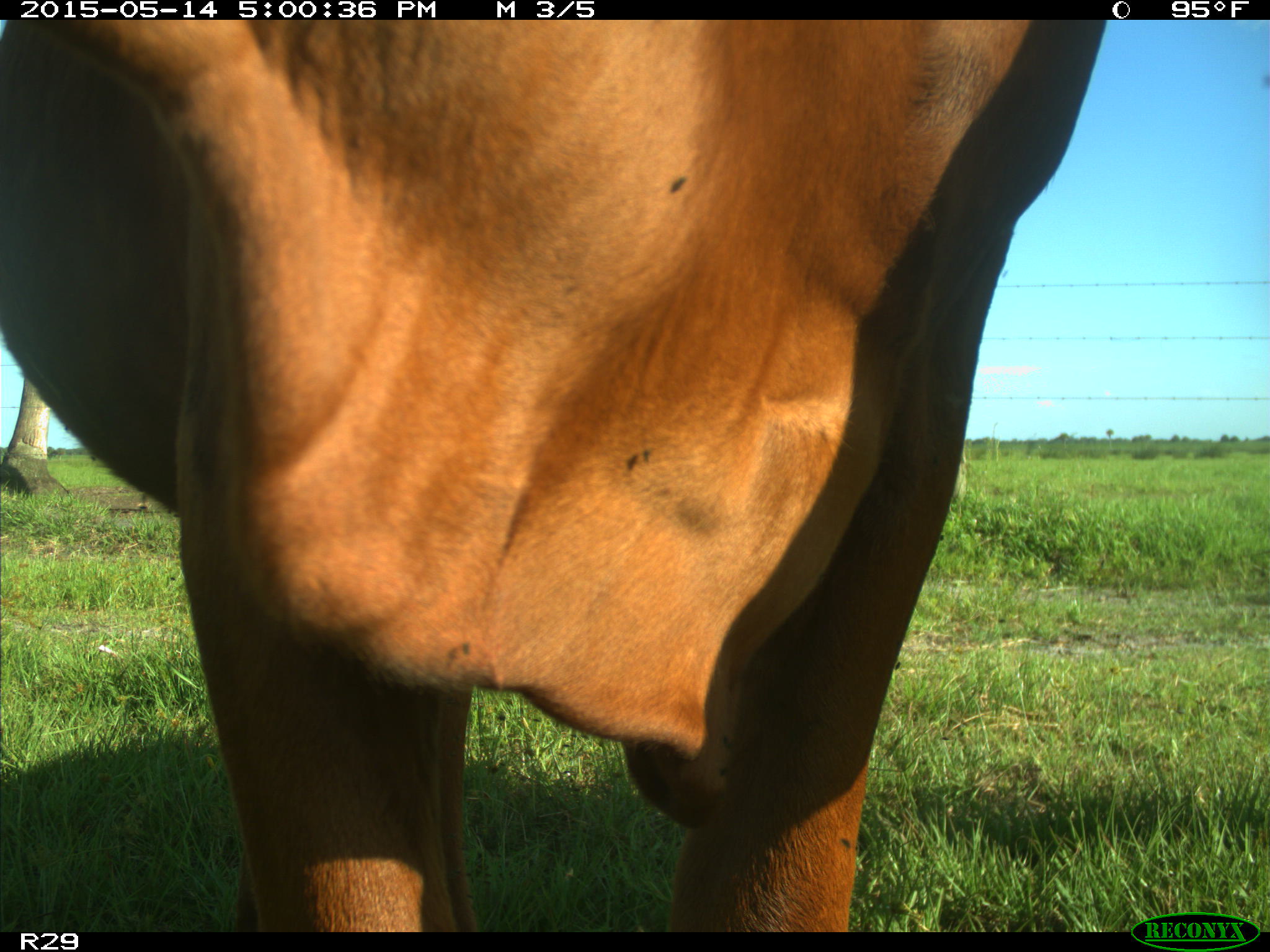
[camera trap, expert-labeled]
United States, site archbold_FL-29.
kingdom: Animalia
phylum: Chordata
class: Mammalia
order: Artiodactyla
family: Bovidae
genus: Bos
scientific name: Bos taurus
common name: domestic cow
Bos taurus (domestic cow).